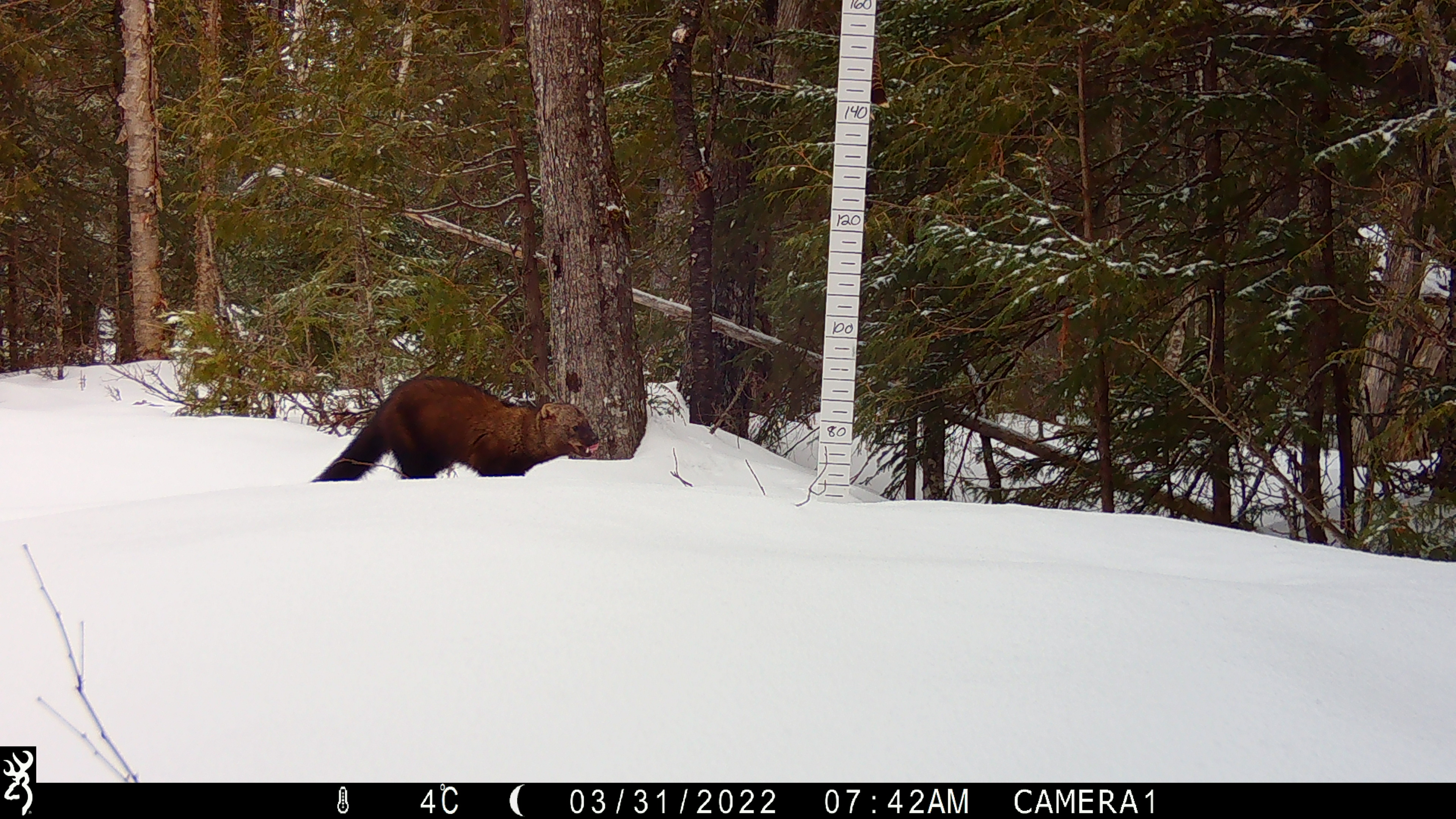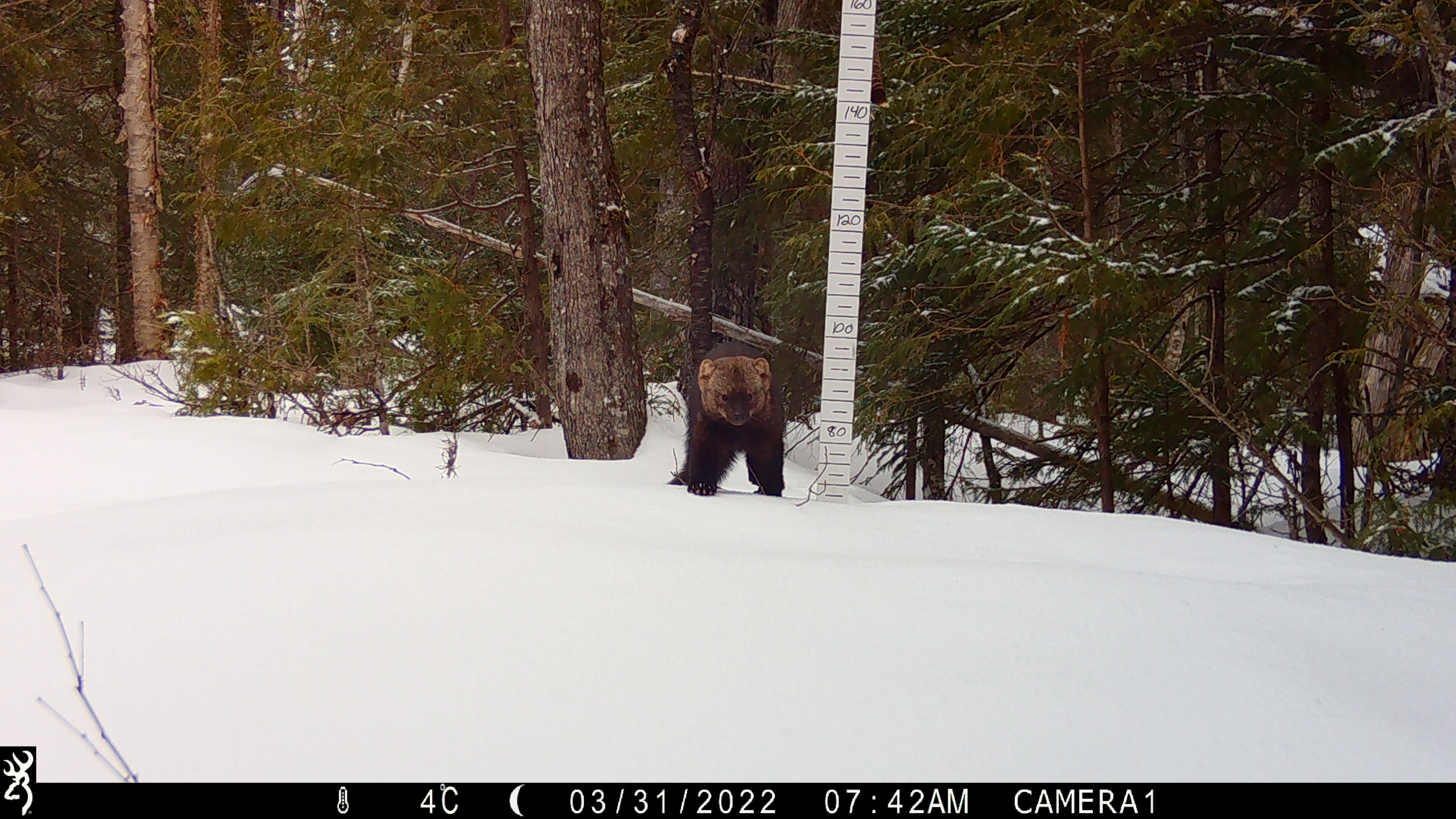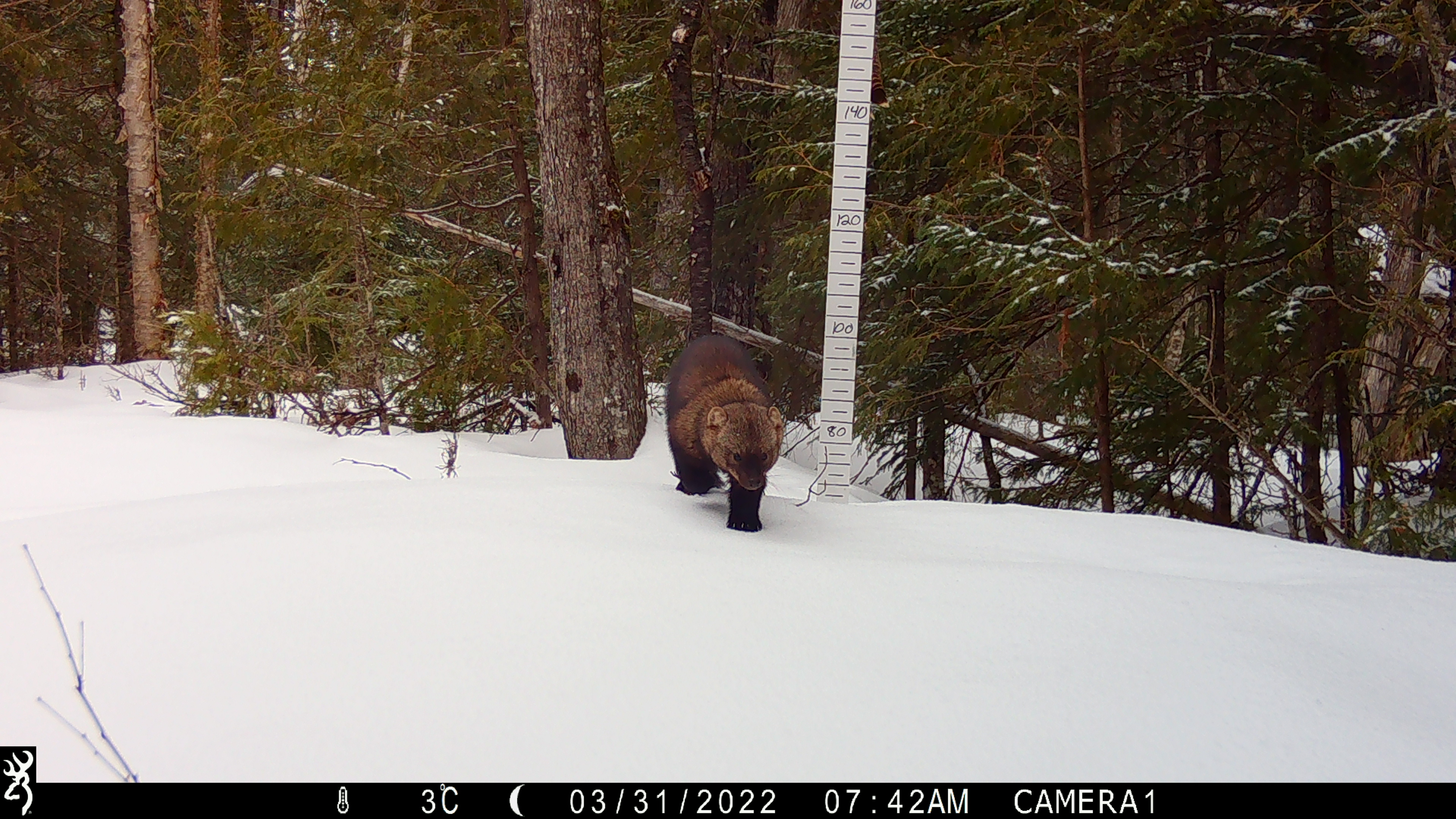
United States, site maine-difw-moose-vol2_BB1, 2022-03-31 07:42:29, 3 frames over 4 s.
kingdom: Animalia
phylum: Chordata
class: Mammalia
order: Carnivora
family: Mustelidae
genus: Pekania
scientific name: Pekania pennanti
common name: fisher